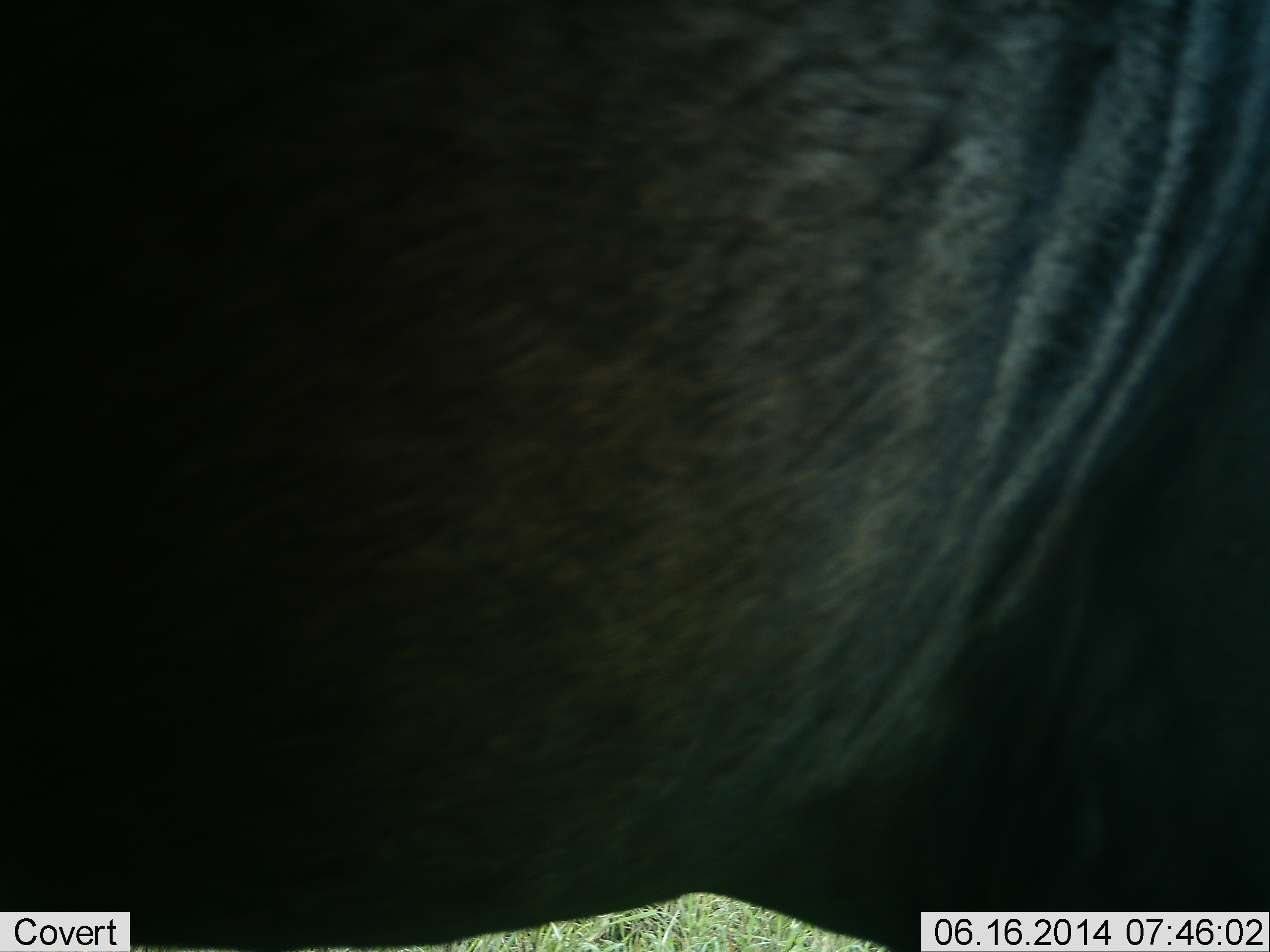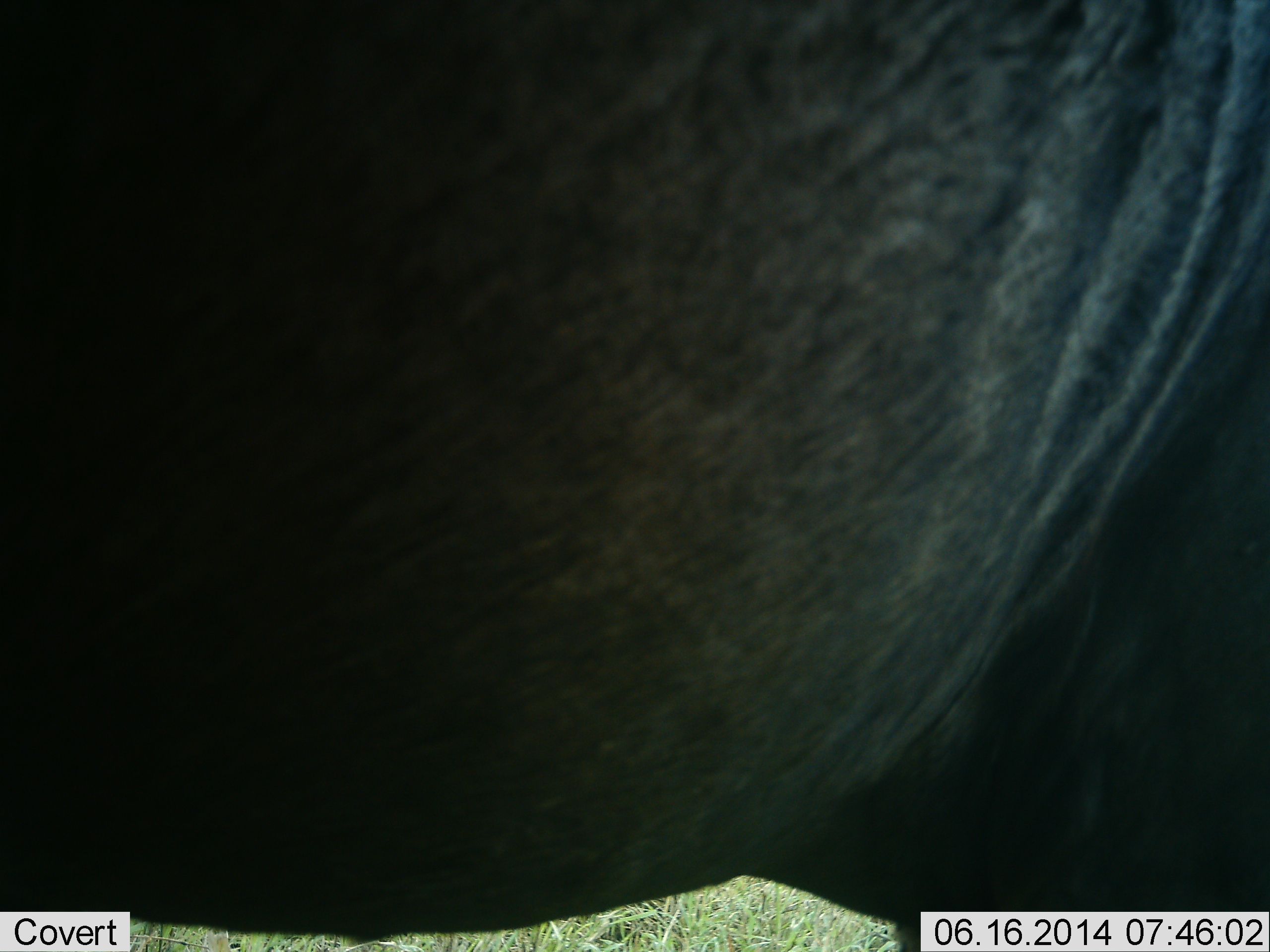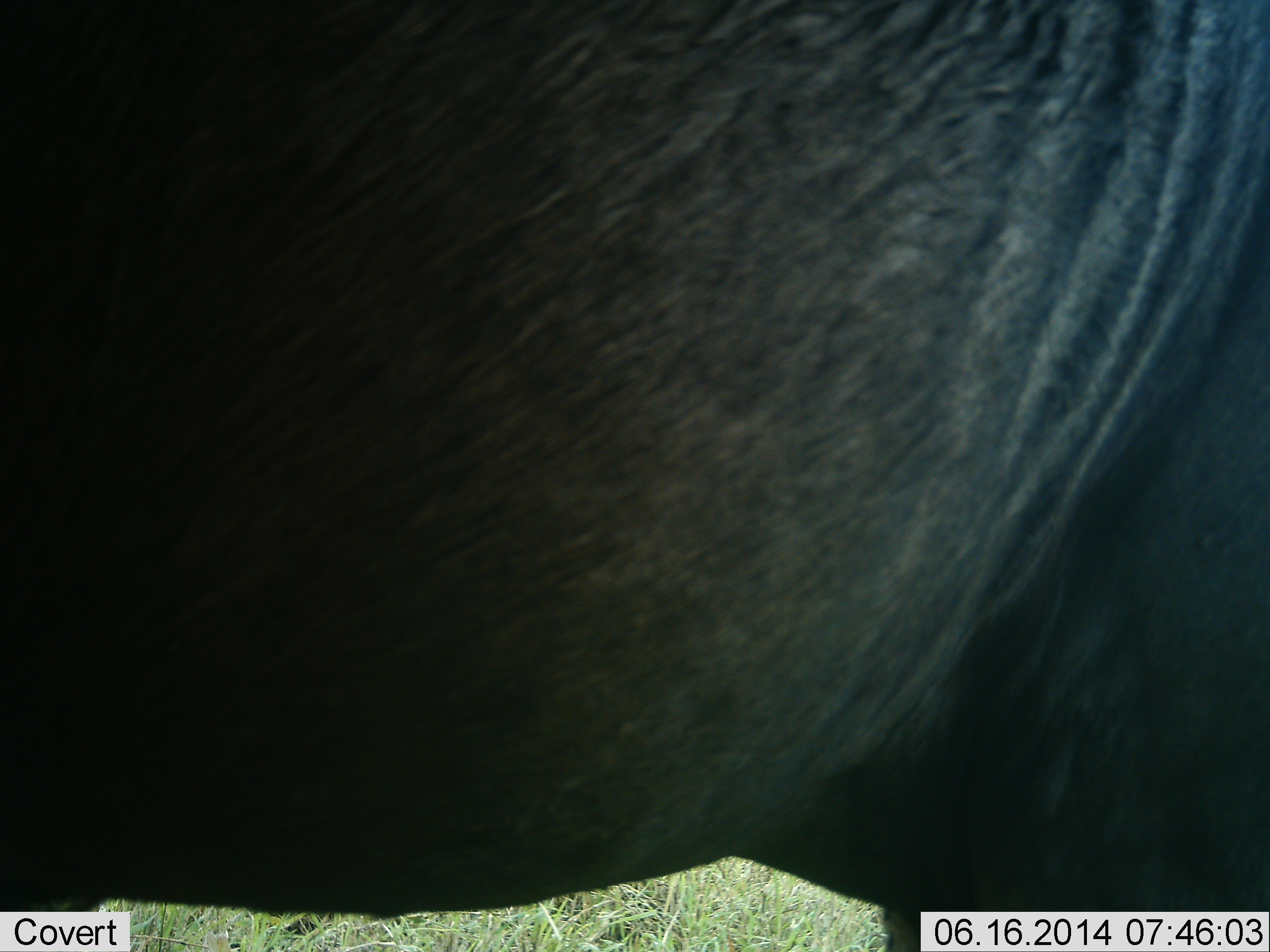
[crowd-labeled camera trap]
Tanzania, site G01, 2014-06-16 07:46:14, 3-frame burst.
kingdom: Animalia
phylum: Chordata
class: Mammalia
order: Artiodactyla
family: Bovidae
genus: Connochaetes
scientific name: Connochaetes taurinus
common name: blue wildebeest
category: wildebeest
Wildebeest (blue wildebeest) (Connochaetes taurinus), count 1. Behavior (volunteer vote fractions): standing 90%, resting 0%, moving 10%, interacting 0%. Young present (vote fraction): 0%. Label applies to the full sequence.